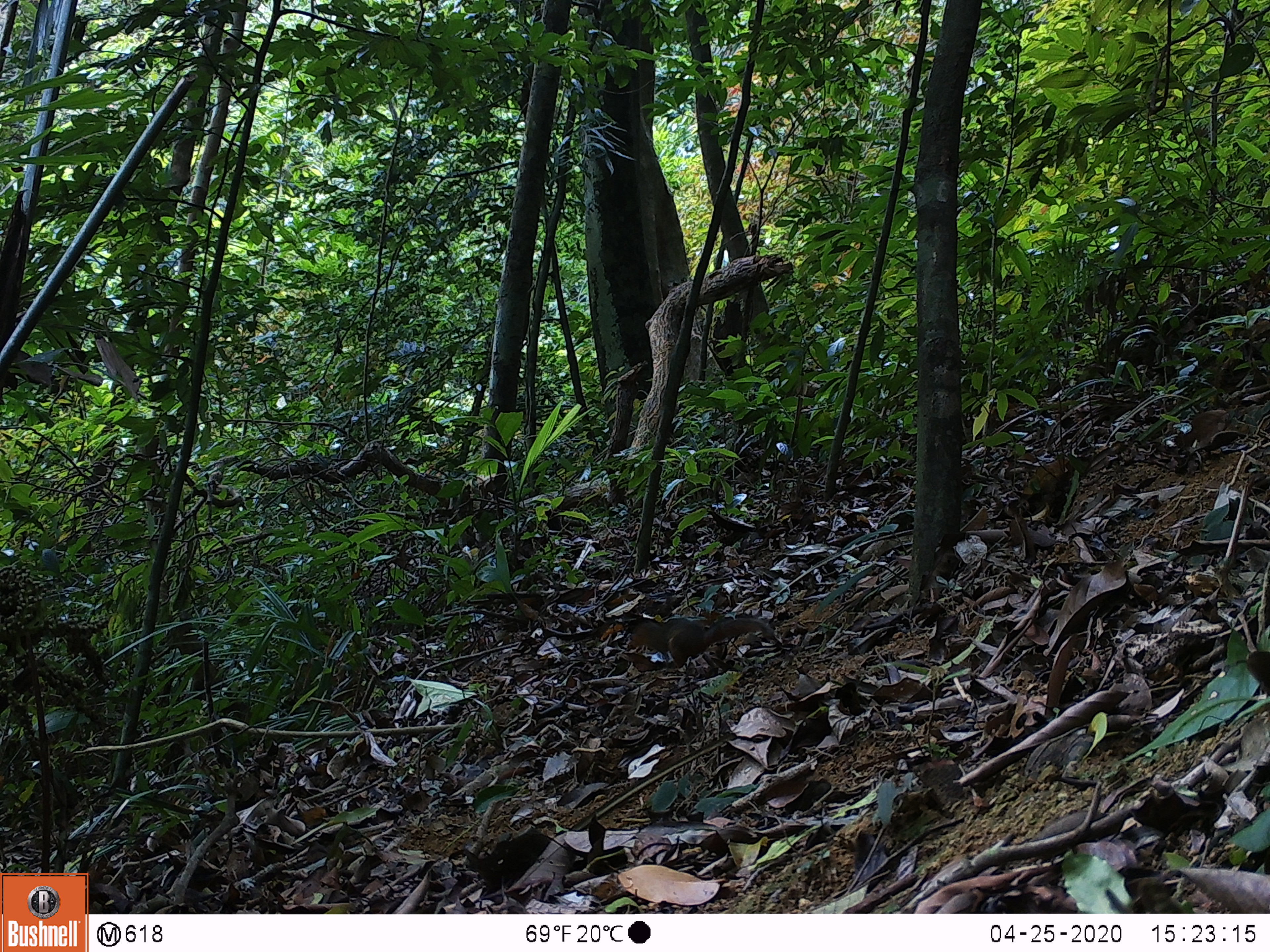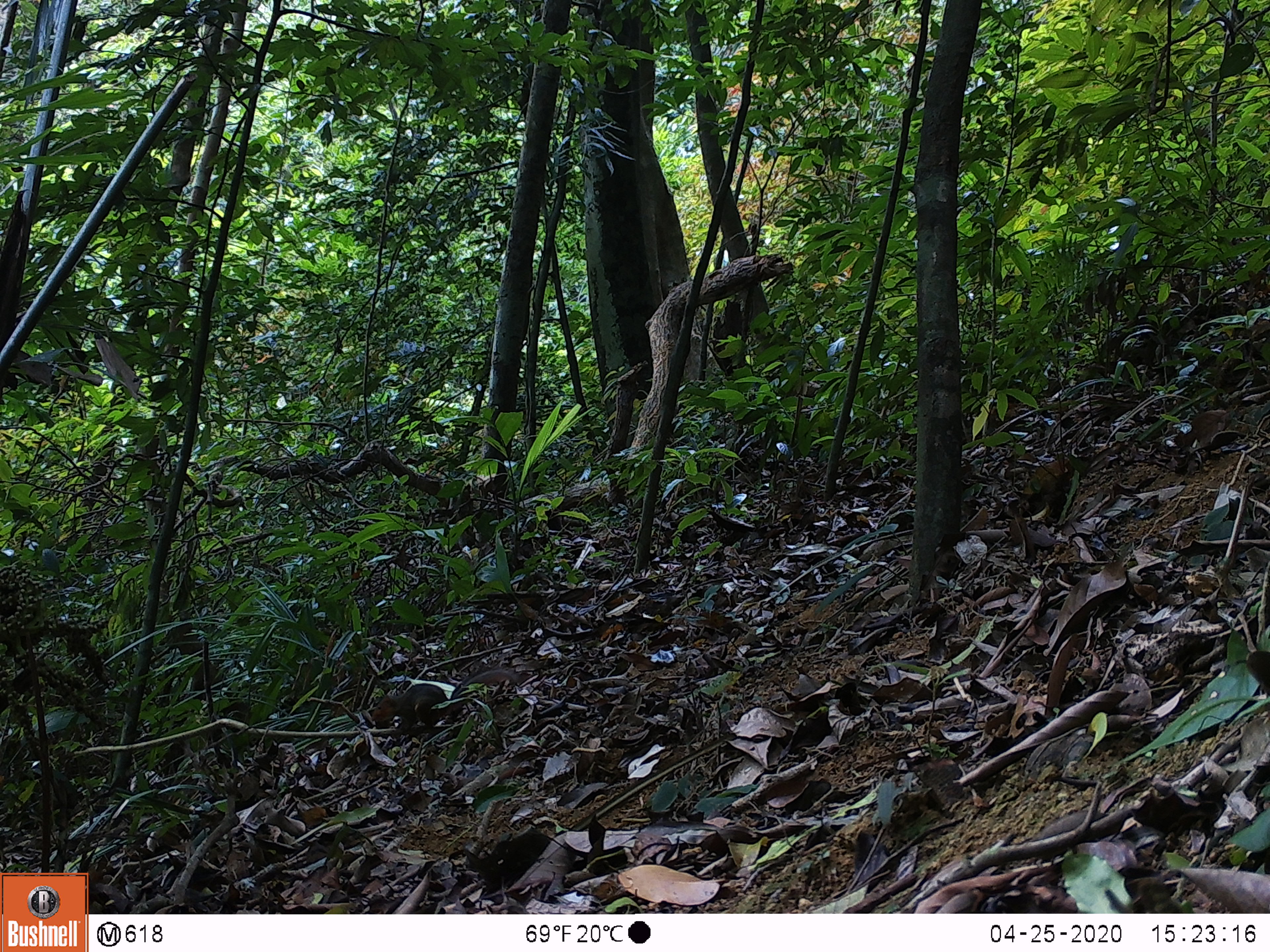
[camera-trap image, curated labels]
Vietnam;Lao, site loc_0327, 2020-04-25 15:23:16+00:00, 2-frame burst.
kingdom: Animalia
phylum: Chordata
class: Mammalia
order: Rodentia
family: Sciuridae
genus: Dremomys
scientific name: Dremomys rufigenis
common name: red-cheeked squirrel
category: red cheeked squirrel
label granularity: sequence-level